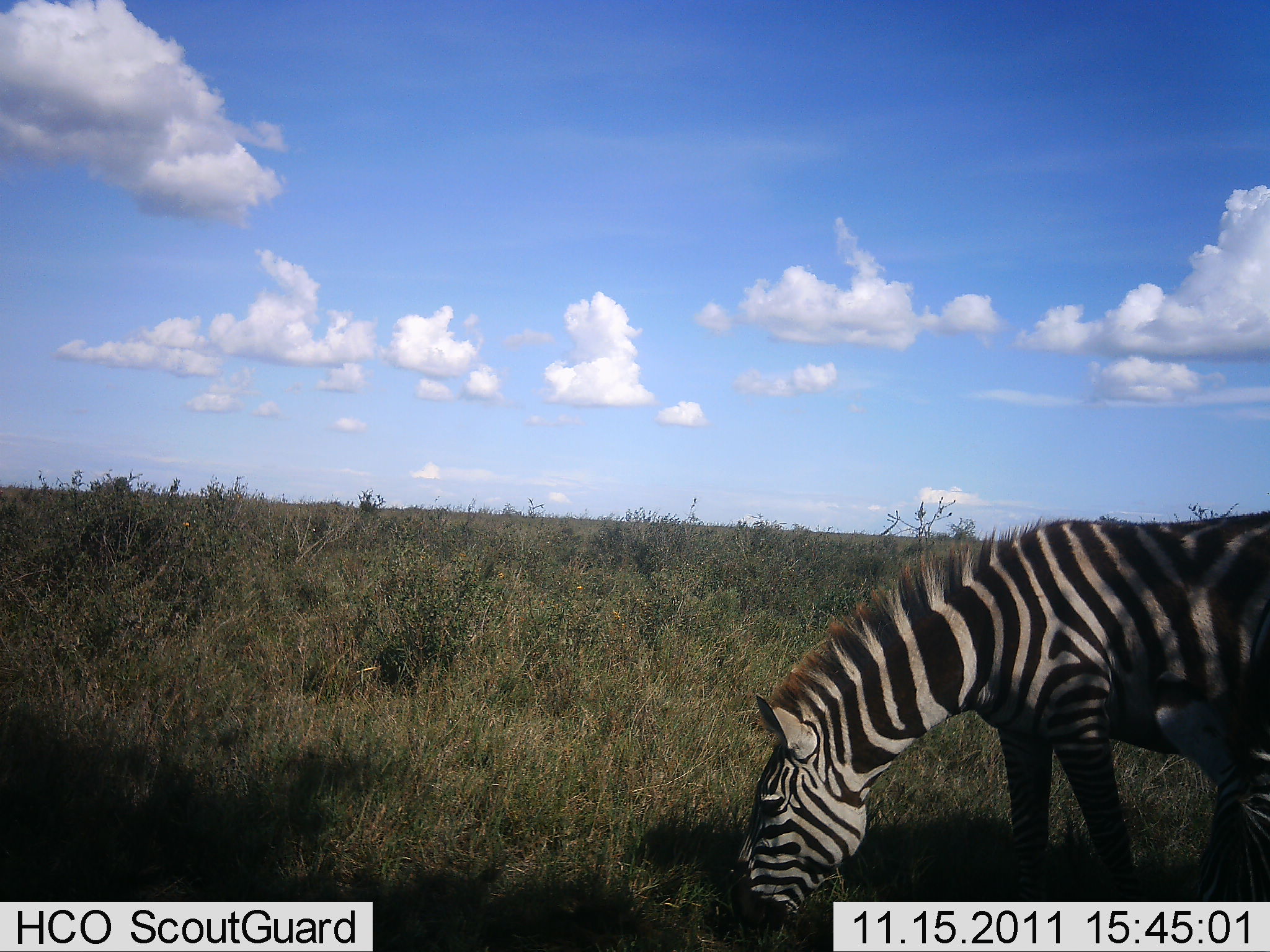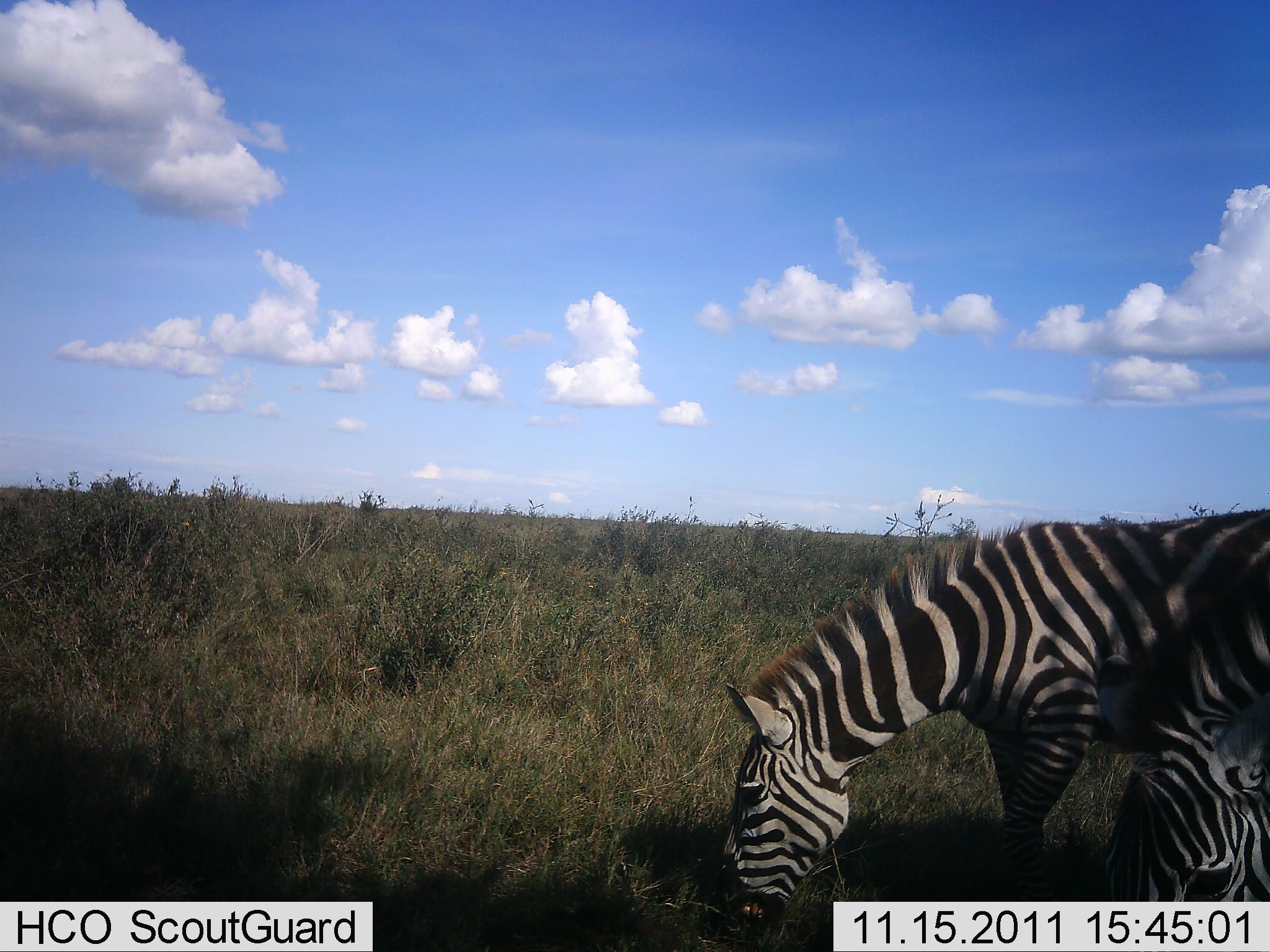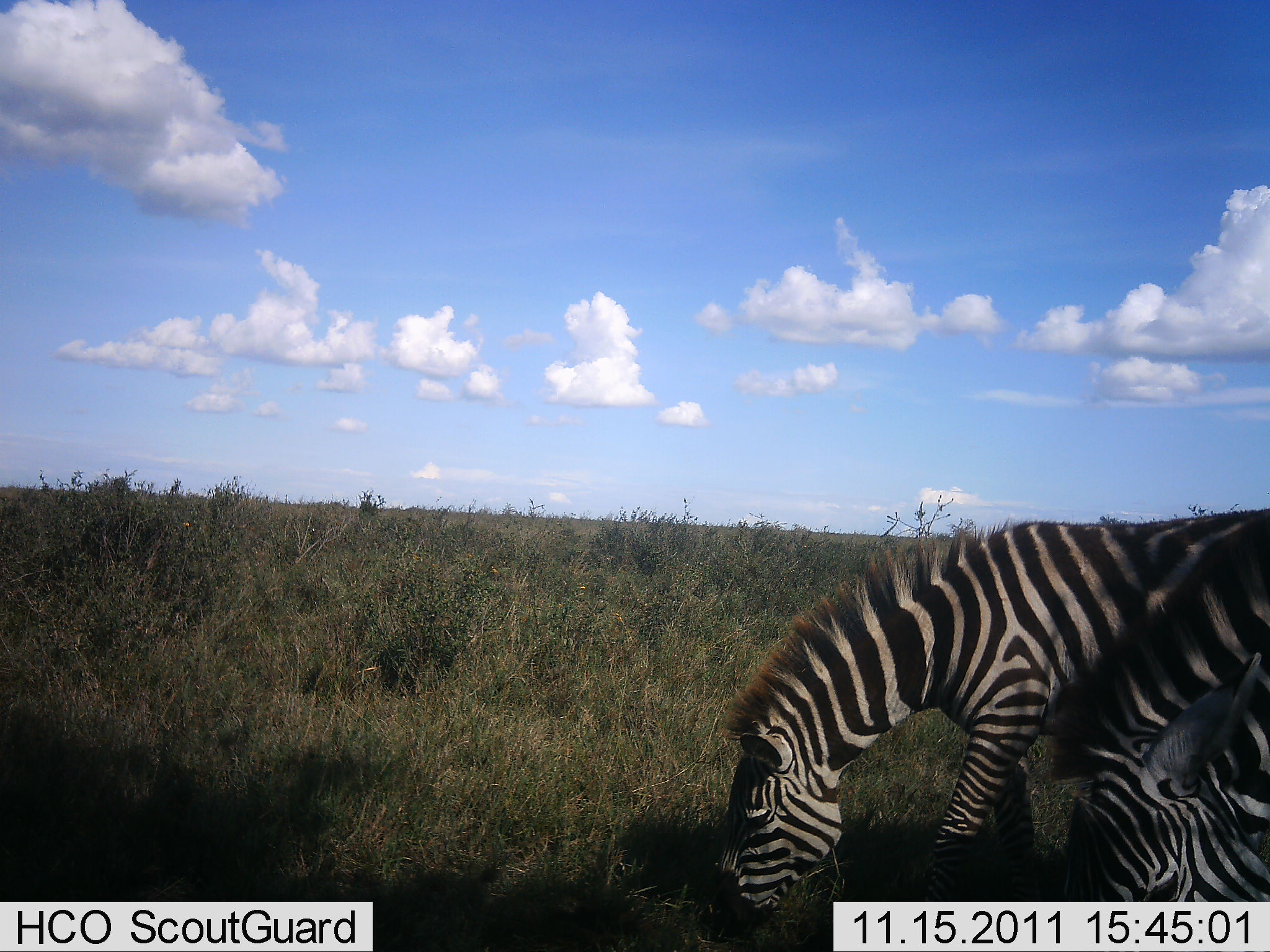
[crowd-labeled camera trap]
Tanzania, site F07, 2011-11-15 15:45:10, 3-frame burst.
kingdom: Animalia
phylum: Chordata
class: Mammalia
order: Perissodactyla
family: Equidae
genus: Equus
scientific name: Equus quagga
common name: plains zebra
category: zebra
Zebra (plains zebra) (Equus quagga), count 2. Behavior (volunteer vote fractions): standing 42%, resting 0%, moving 8%, interacting 0%. Young present (vote fraction): 0%. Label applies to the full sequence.